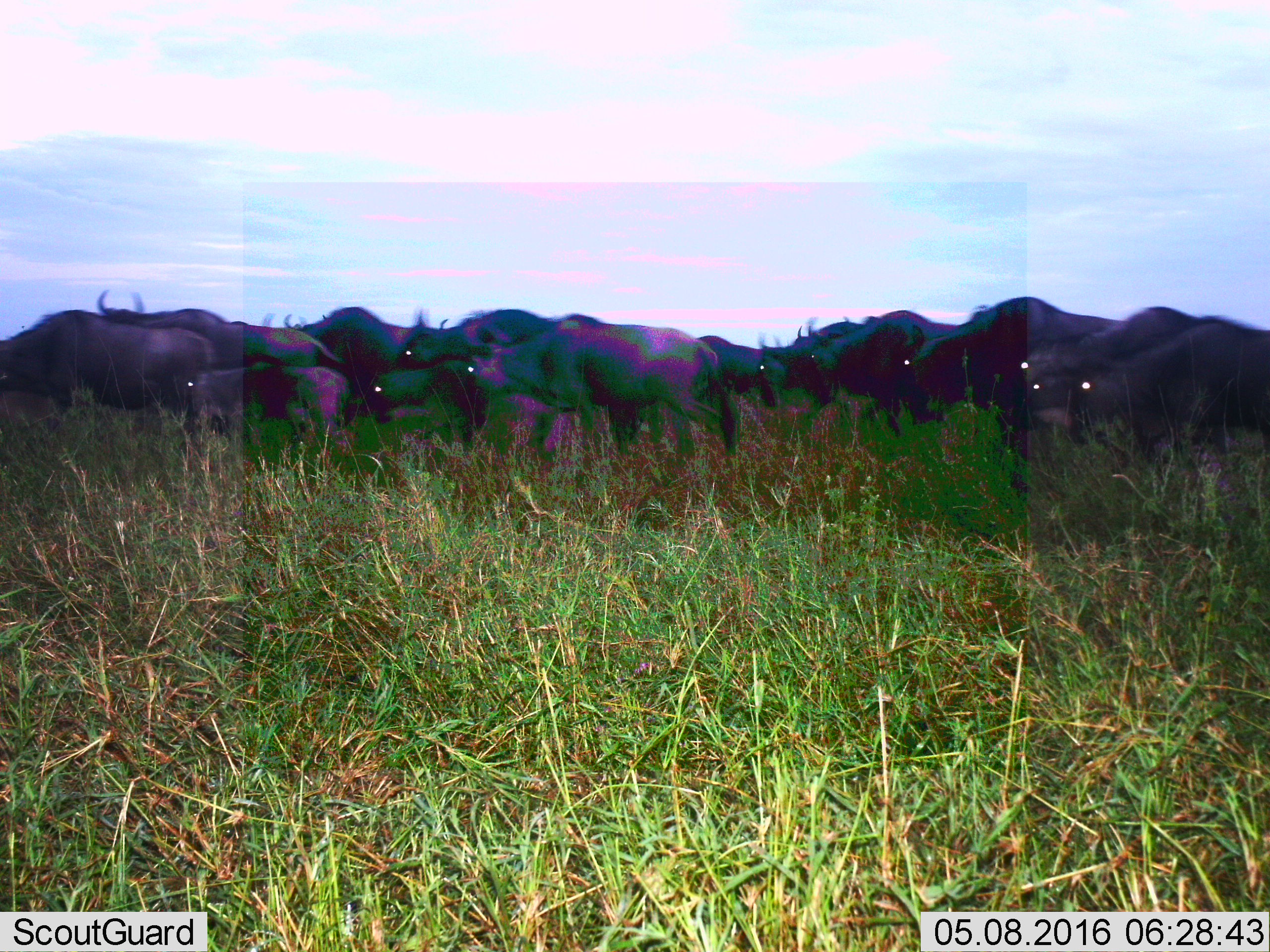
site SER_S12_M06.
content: unidentified animal